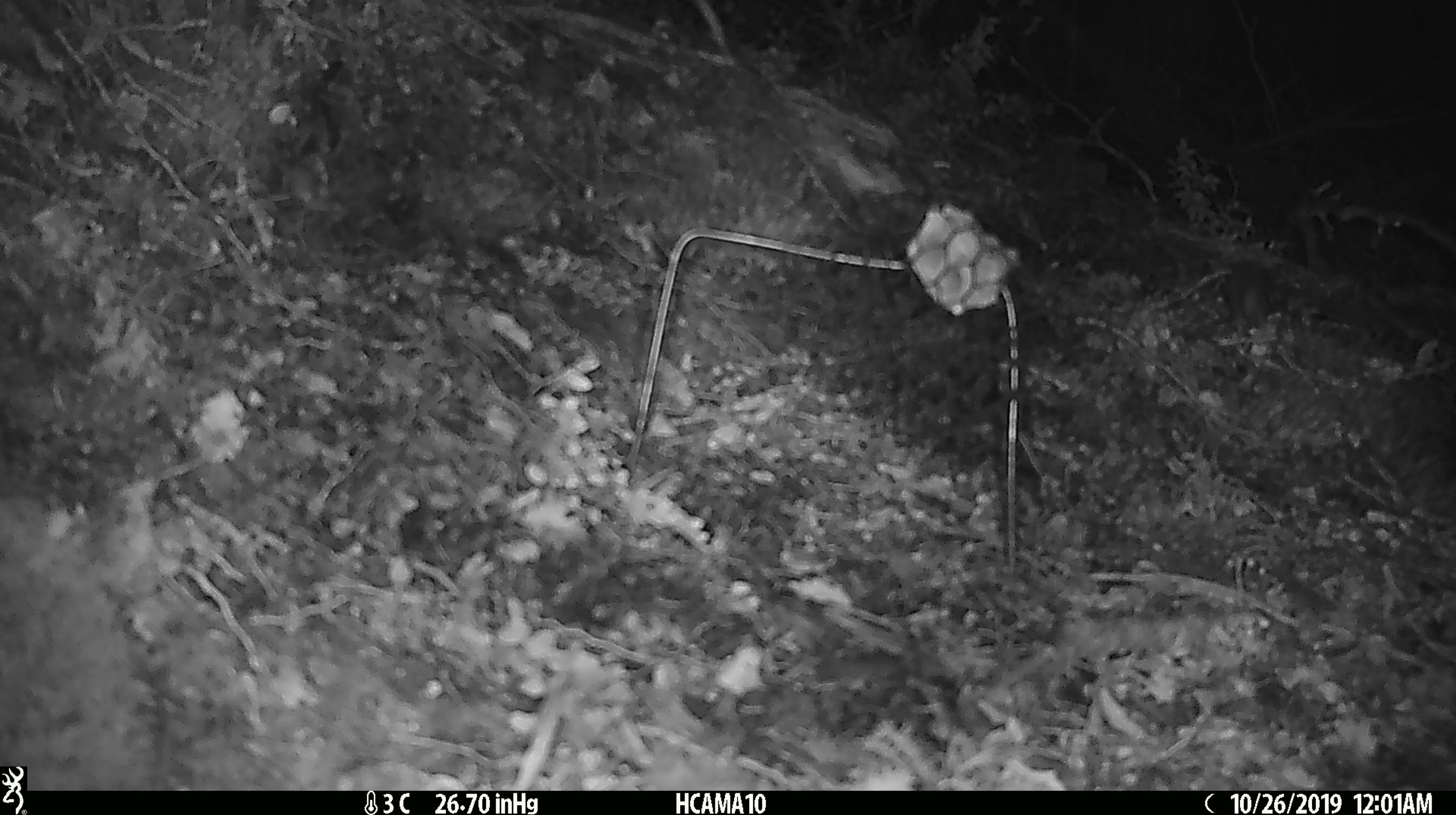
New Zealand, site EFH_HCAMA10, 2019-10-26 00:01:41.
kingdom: Animalia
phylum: Chordata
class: Mammalia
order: Rodentia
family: Muridae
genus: Mus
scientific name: Mus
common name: mouse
Mouse (Mus).